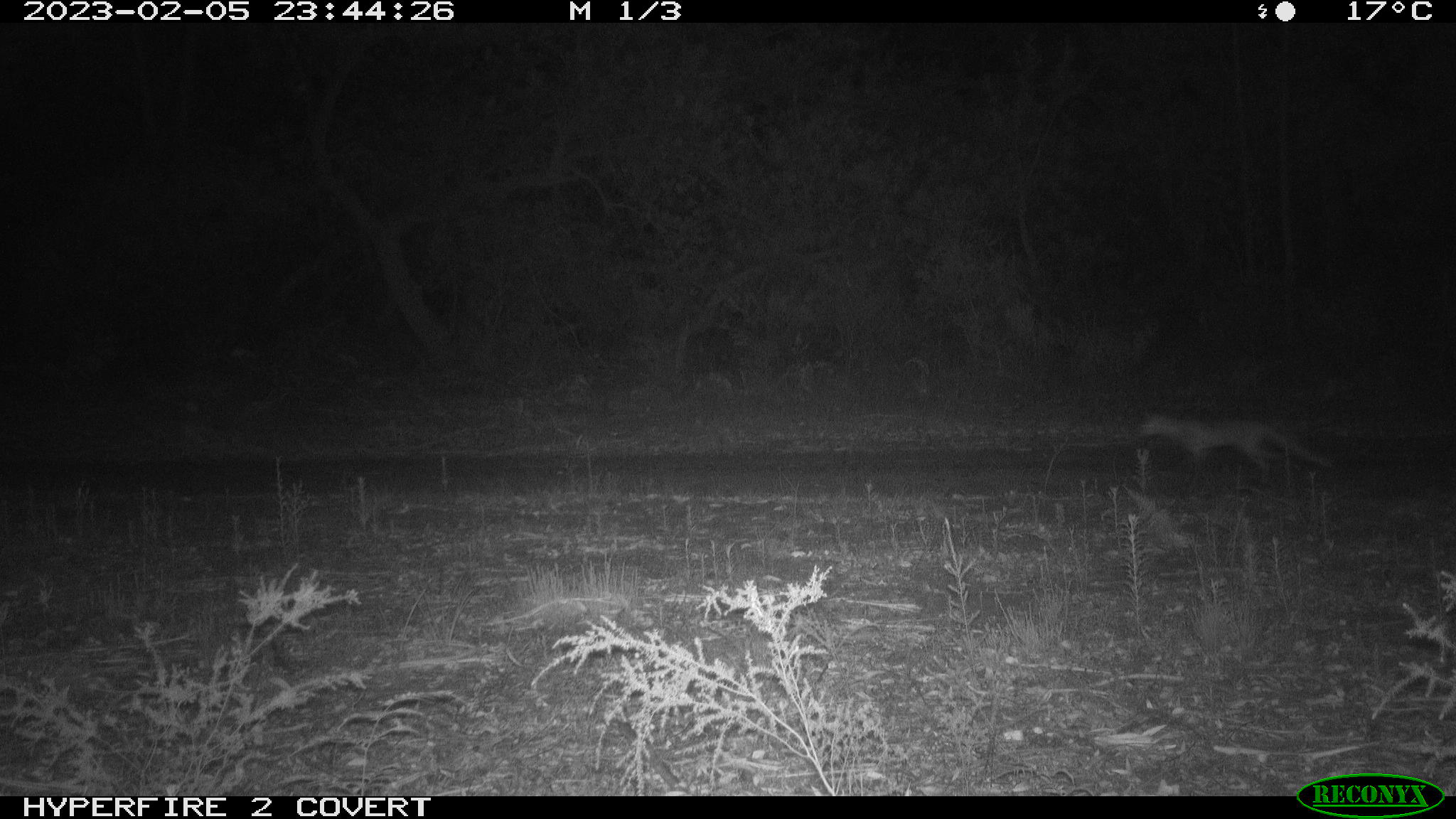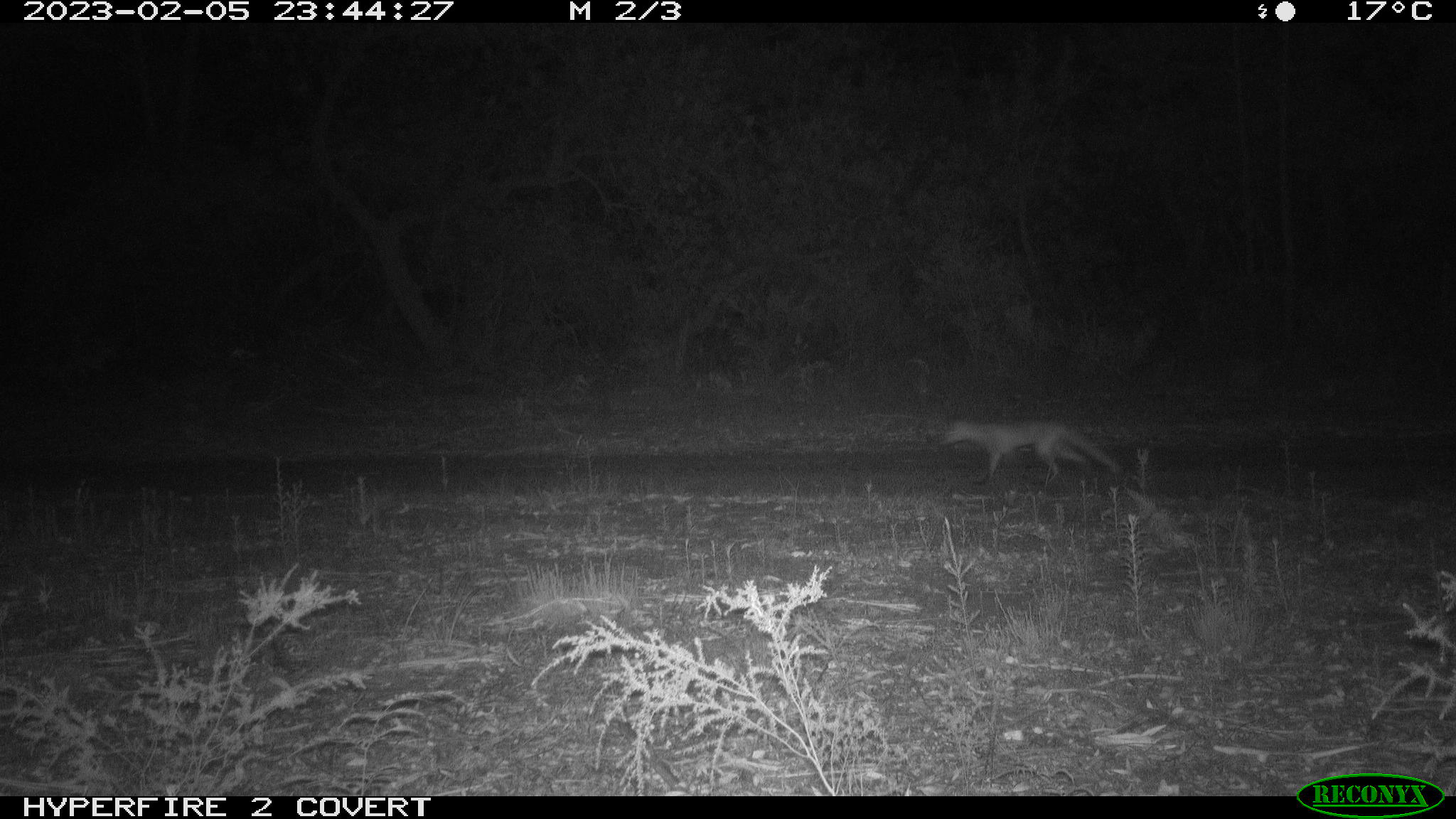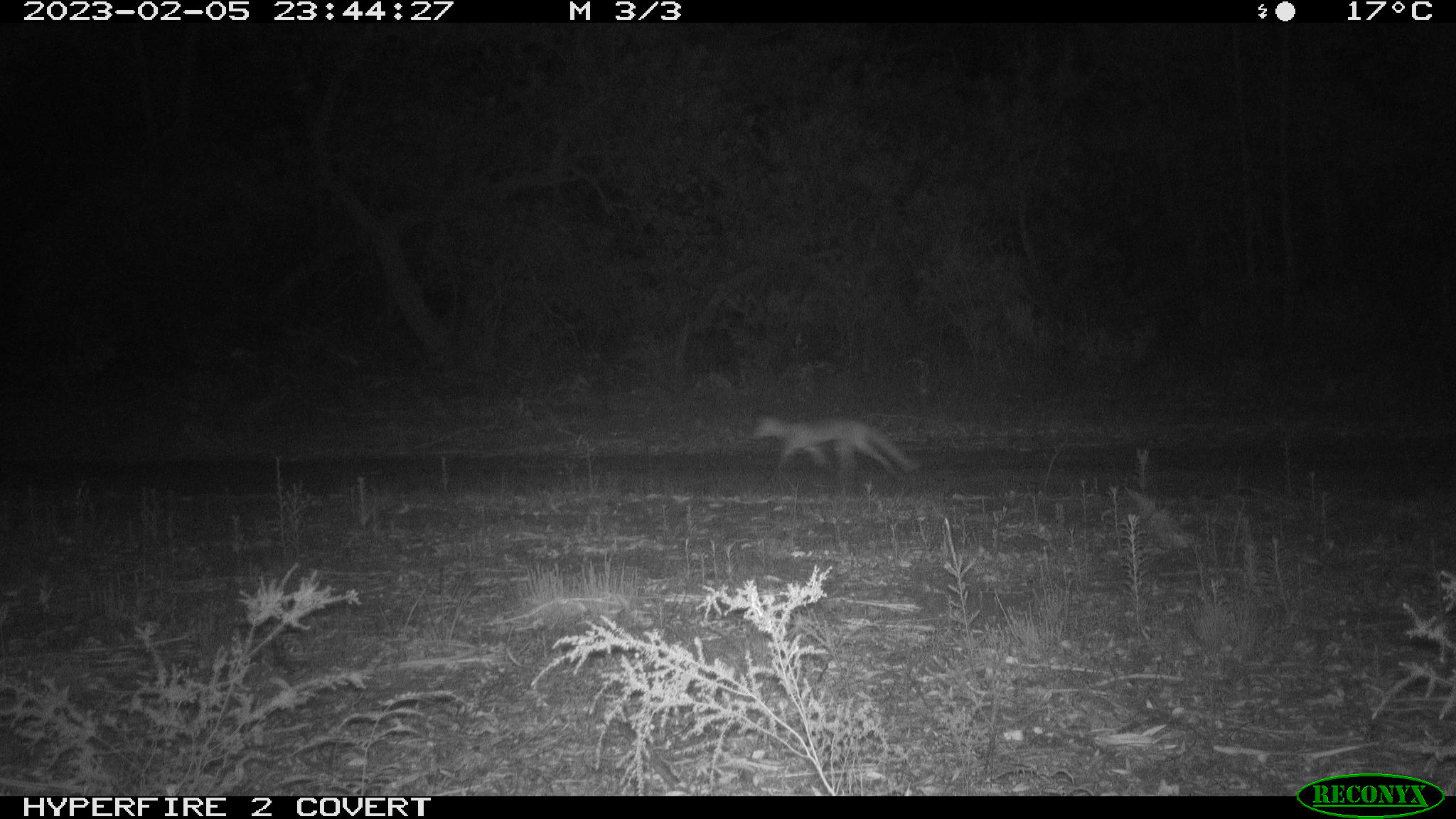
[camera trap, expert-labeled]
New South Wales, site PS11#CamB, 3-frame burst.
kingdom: Animalia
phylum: Chordata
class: Mammalia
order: Carnivora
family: Canidae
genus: Vulpes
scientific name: Vulpes vulpes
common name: red fox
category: fox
Fox (red fox) (Vulpes vulpes).